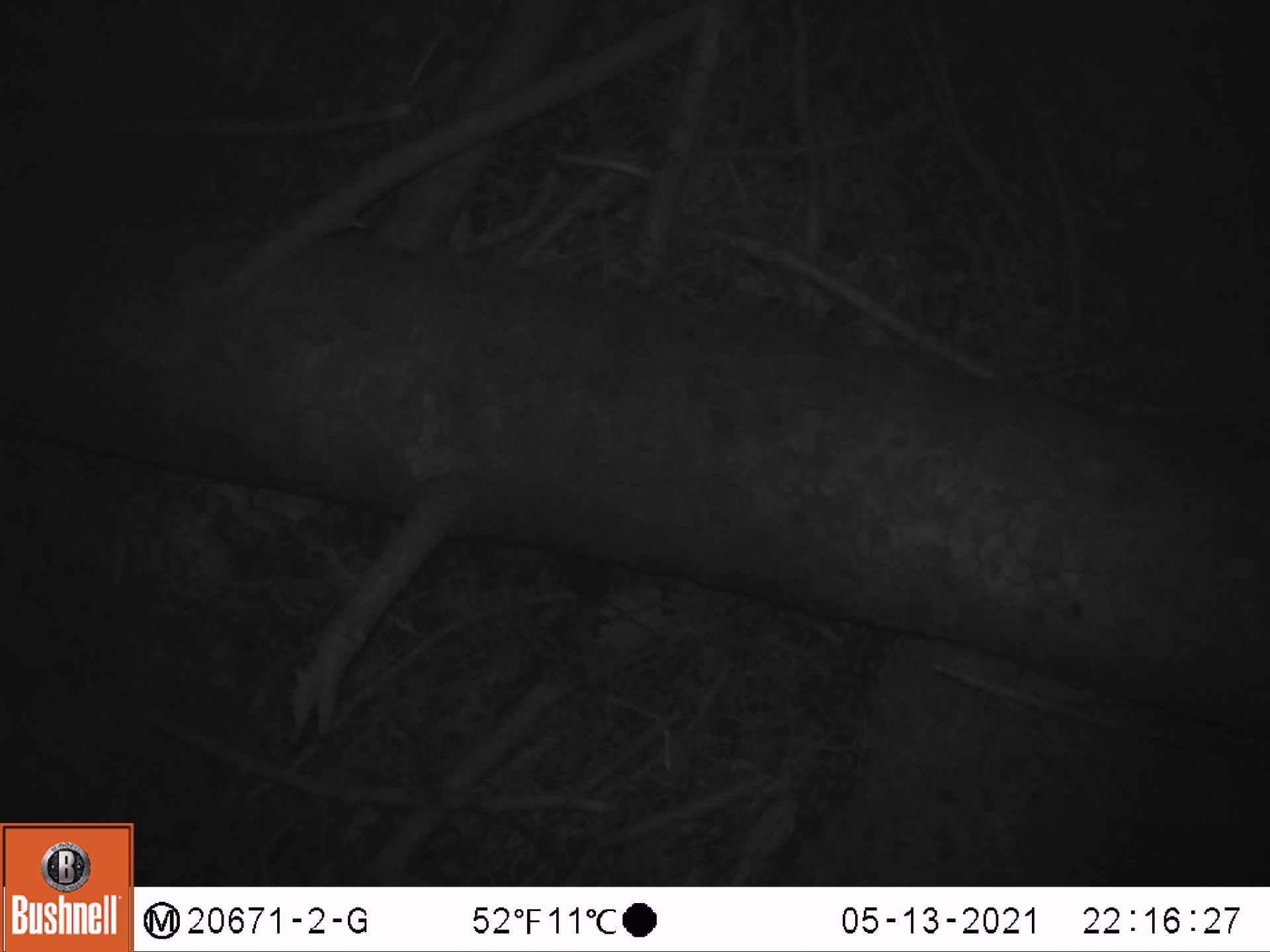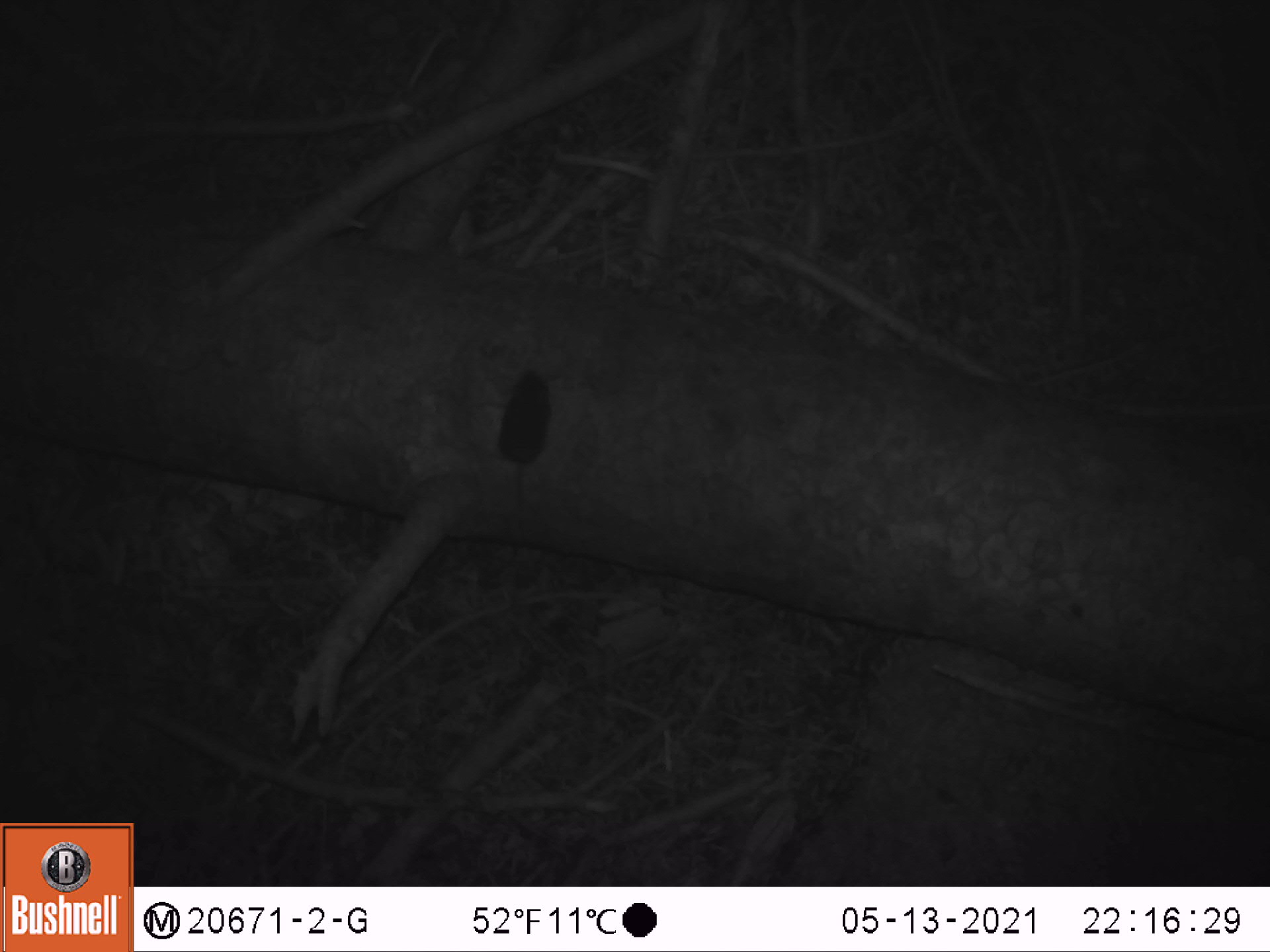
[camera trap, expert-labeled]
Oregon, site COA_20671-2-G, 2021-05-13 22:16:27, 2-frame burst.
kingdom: Animalia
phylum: Chordata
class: Mammalia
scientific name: Mammalia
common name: small mammal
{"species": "small mammal (Mammalia)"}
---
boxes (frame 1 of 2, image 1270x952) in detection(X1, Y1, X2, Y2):
small mammal: detection(533, 534, 682, 660)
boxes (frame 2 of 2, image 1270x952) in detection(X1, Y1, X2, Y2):
small mammal: detection(459, 350, 597, 551)